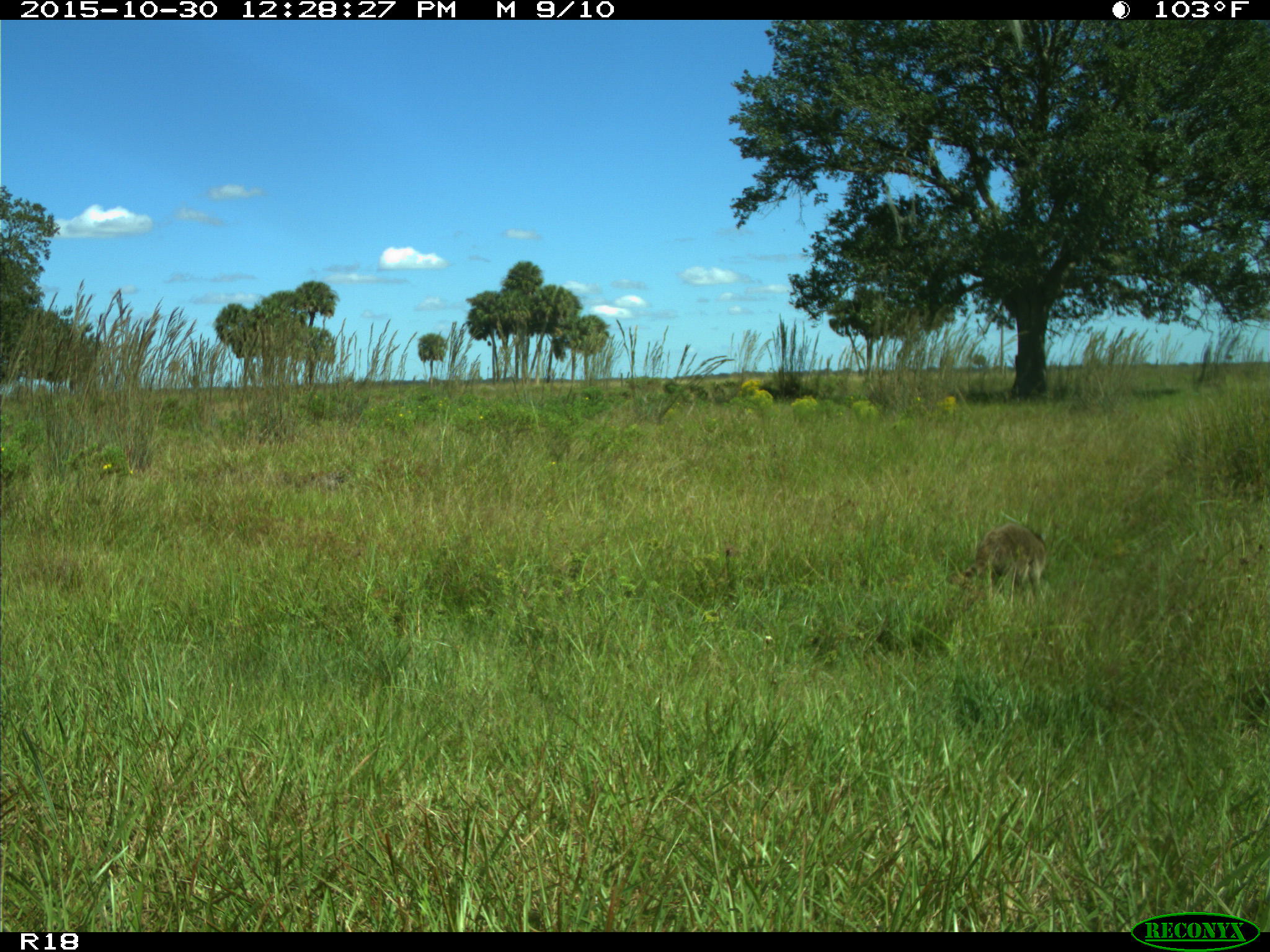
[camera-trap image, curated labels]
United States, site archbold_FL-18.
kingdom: Animalia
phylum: Chordata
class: Mammalia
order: Carnivora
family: Procyonidae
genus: Procyon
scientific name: Procyon lotor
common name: common raccoon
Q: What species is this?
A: Procyon lotor (common raccoon).